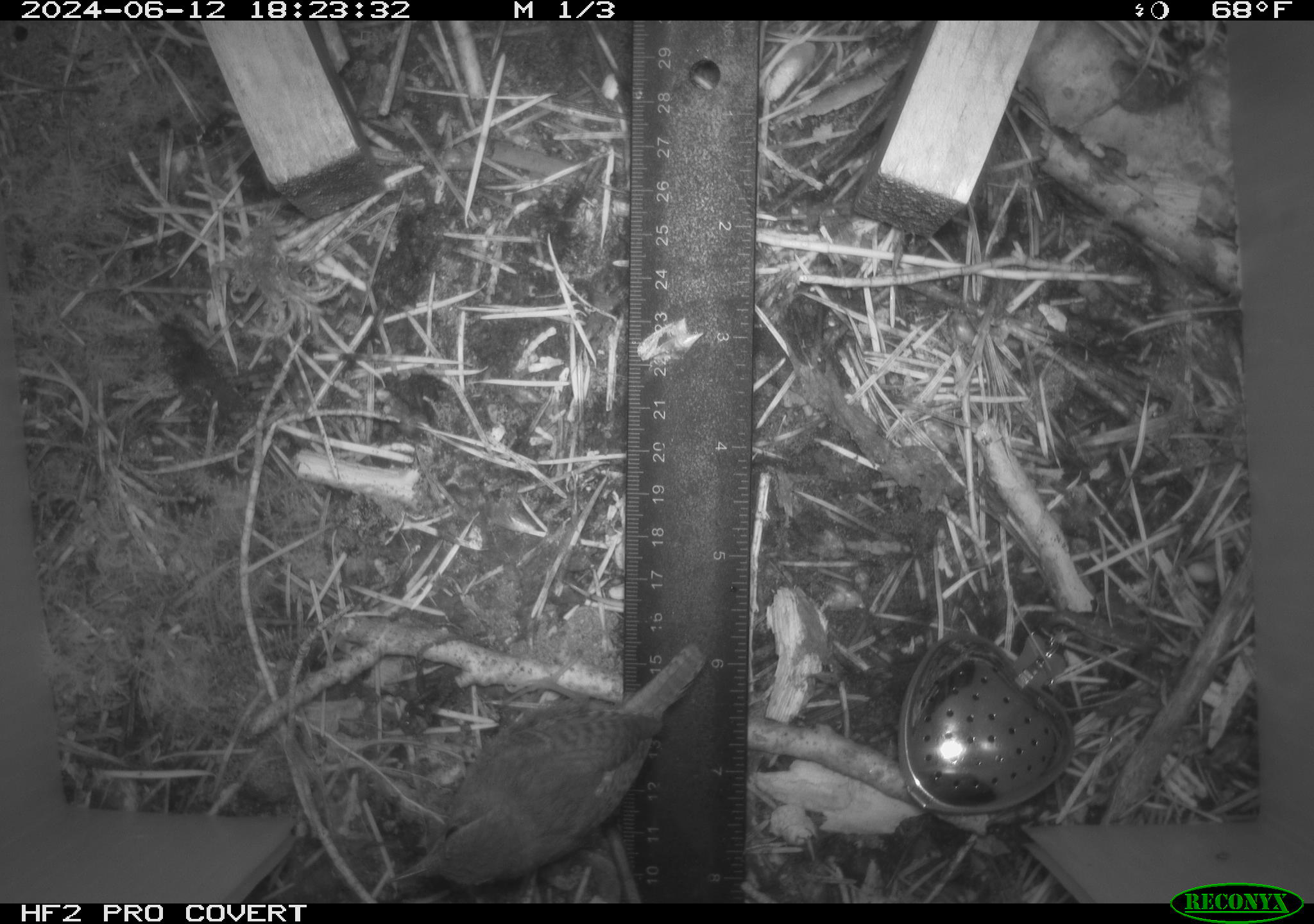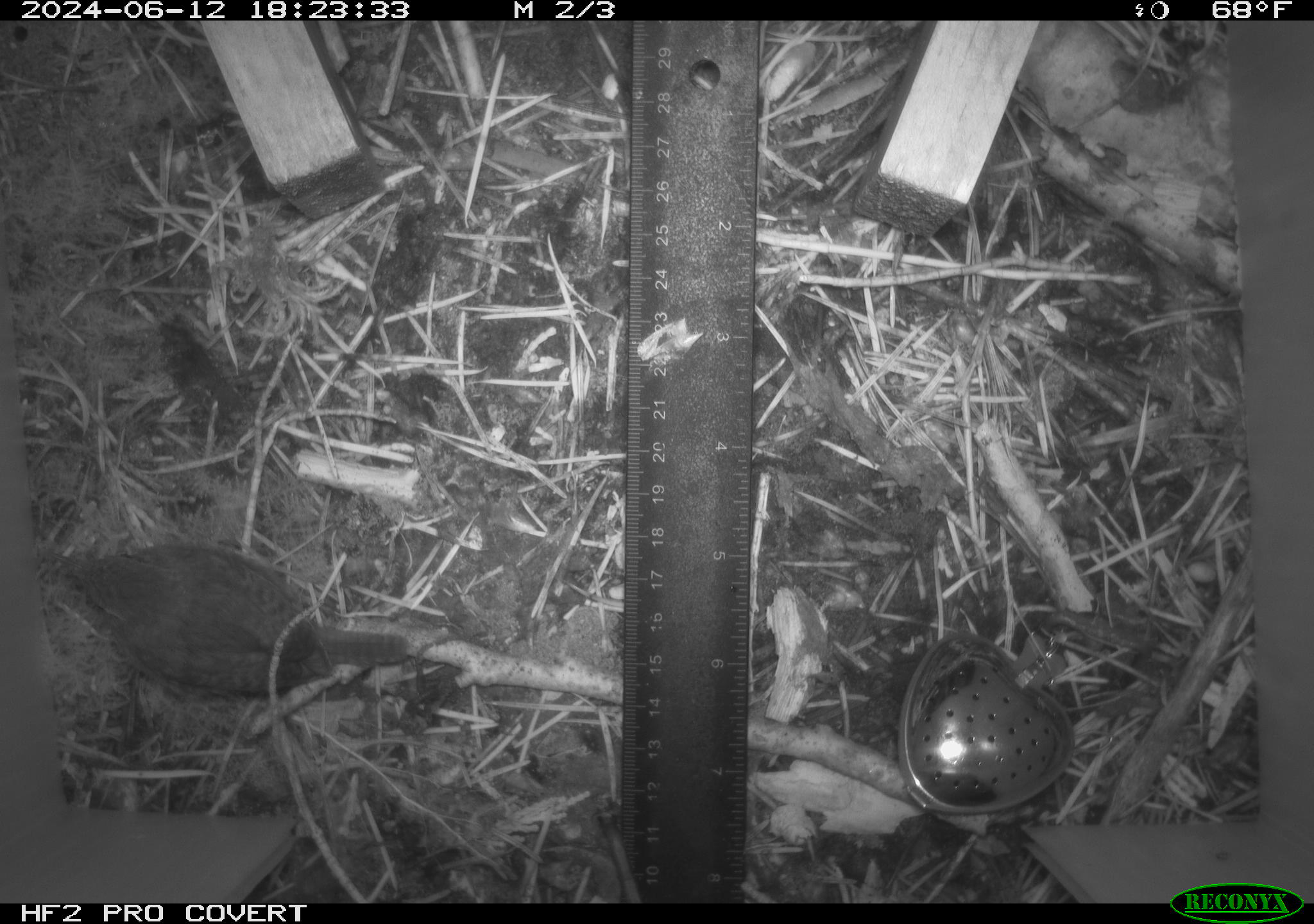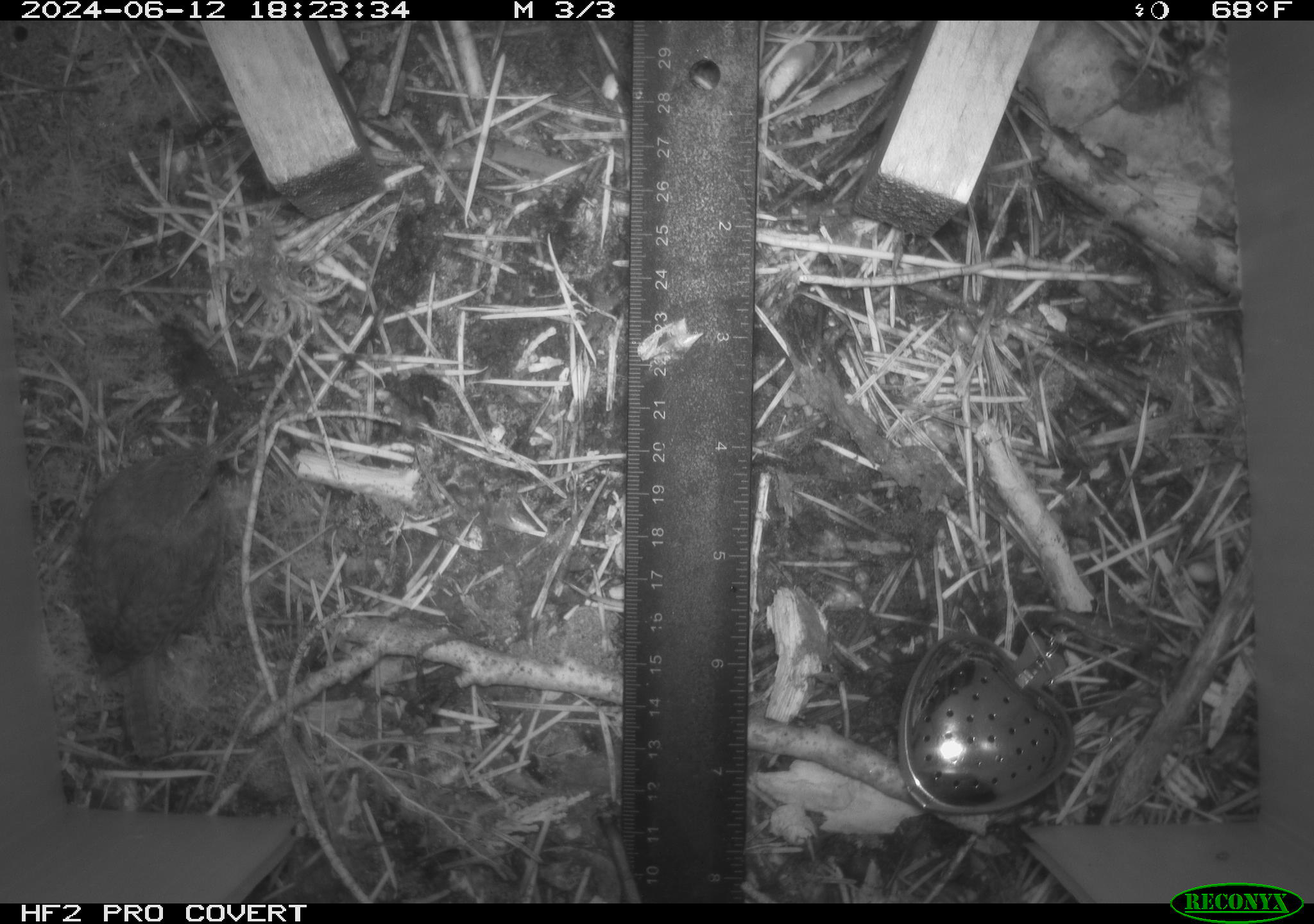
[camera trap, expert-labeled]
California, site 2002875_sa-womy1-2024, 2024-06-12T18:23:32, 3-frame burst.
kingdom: Animalia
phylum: Chordata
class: Aves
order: Passeriformes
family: Troglodytidae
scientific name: Troglodytidae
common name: wren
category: troglodytidae family